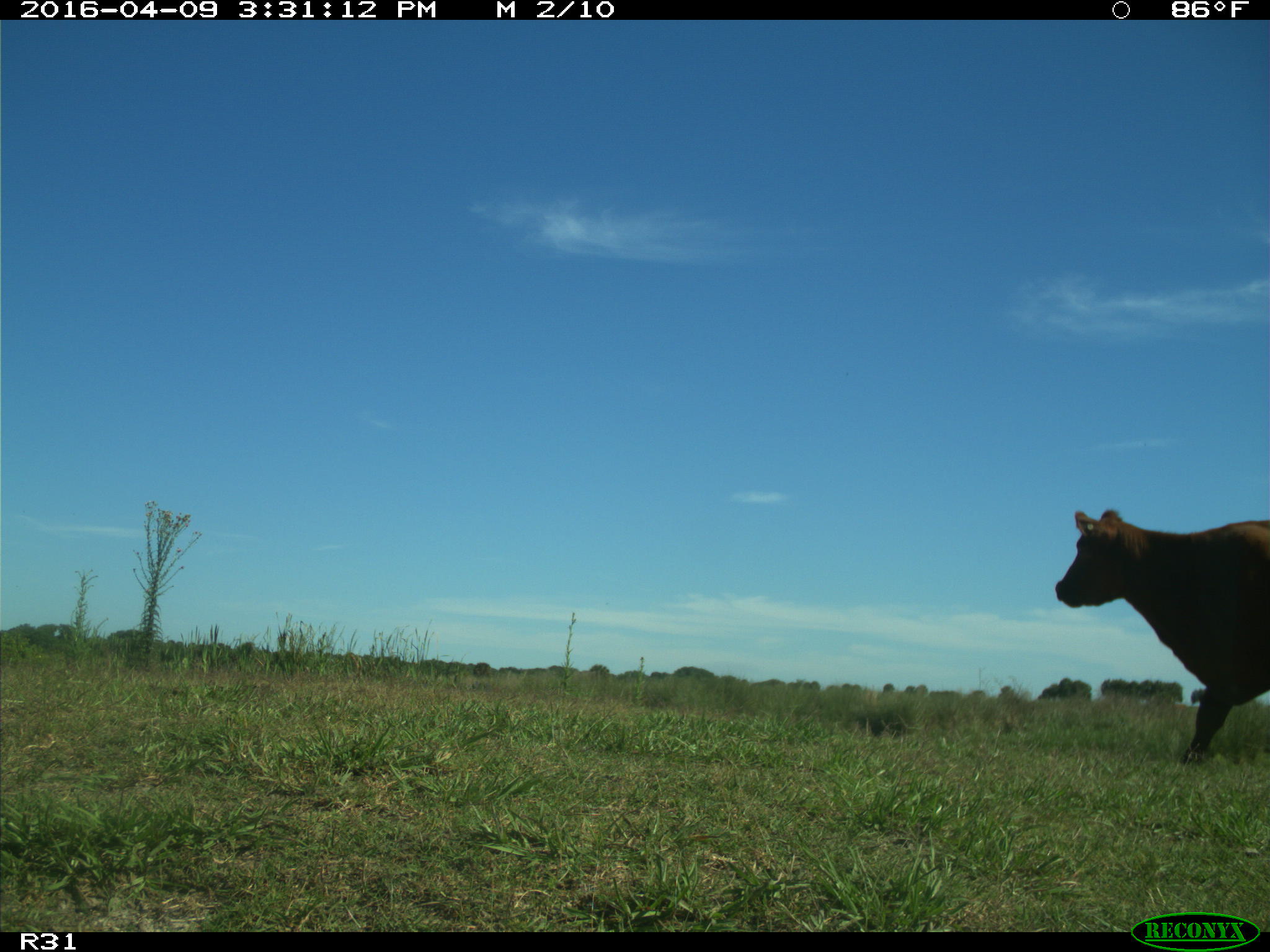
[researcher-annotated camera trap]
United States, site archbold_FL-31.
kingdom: Animalia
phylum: Chordata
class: Mammalia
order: Artiodactyla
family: Bovidae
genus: Bos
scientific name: Bos taurus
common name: domestic cow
Bos taurus (domestic cow).